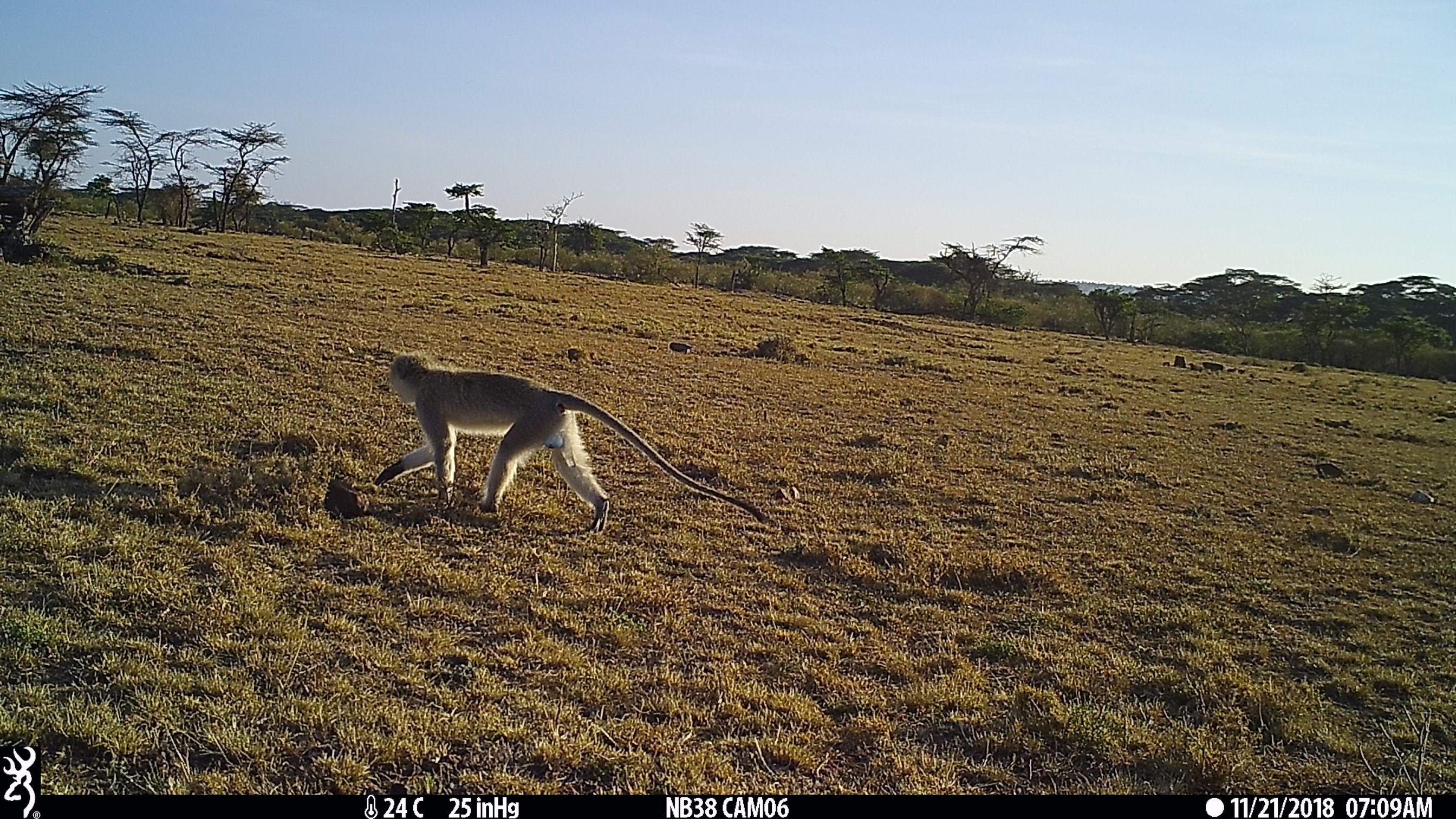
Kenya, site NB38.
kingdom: Animalia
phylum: Chordata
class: Mammalia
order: Primates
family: Cercopithecidae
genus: Chlorocebus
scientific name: Chlorocebus pygerythrus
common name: vervet monkey